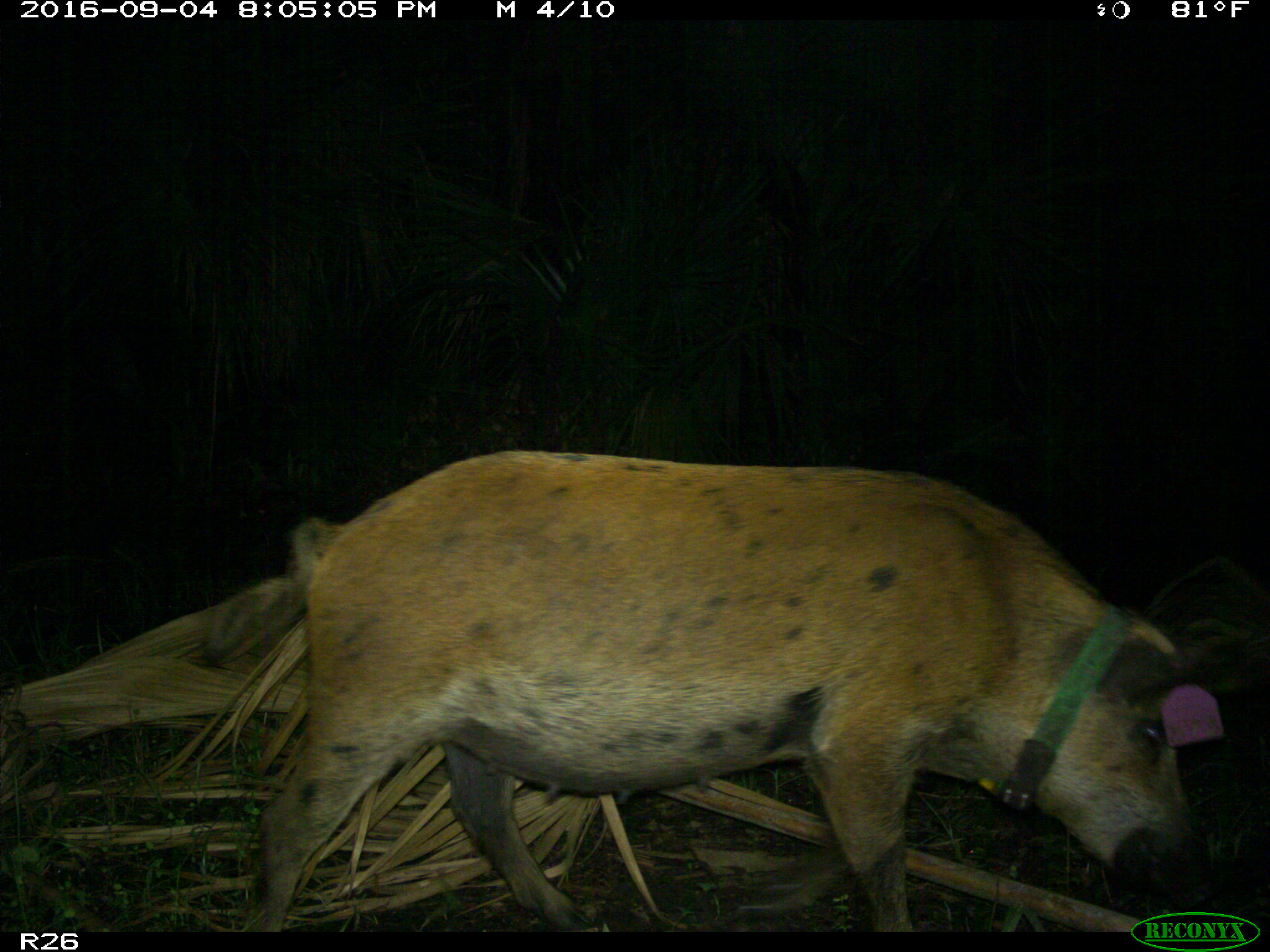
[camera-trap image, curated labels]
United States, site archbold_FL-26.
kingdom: Animalia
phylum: Chordata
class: Mammalia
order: Artiodactyla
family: Suidae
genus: Sus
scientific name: Sus scrofa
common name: wild boar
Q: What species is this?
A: Sus scrofa (wild boar).